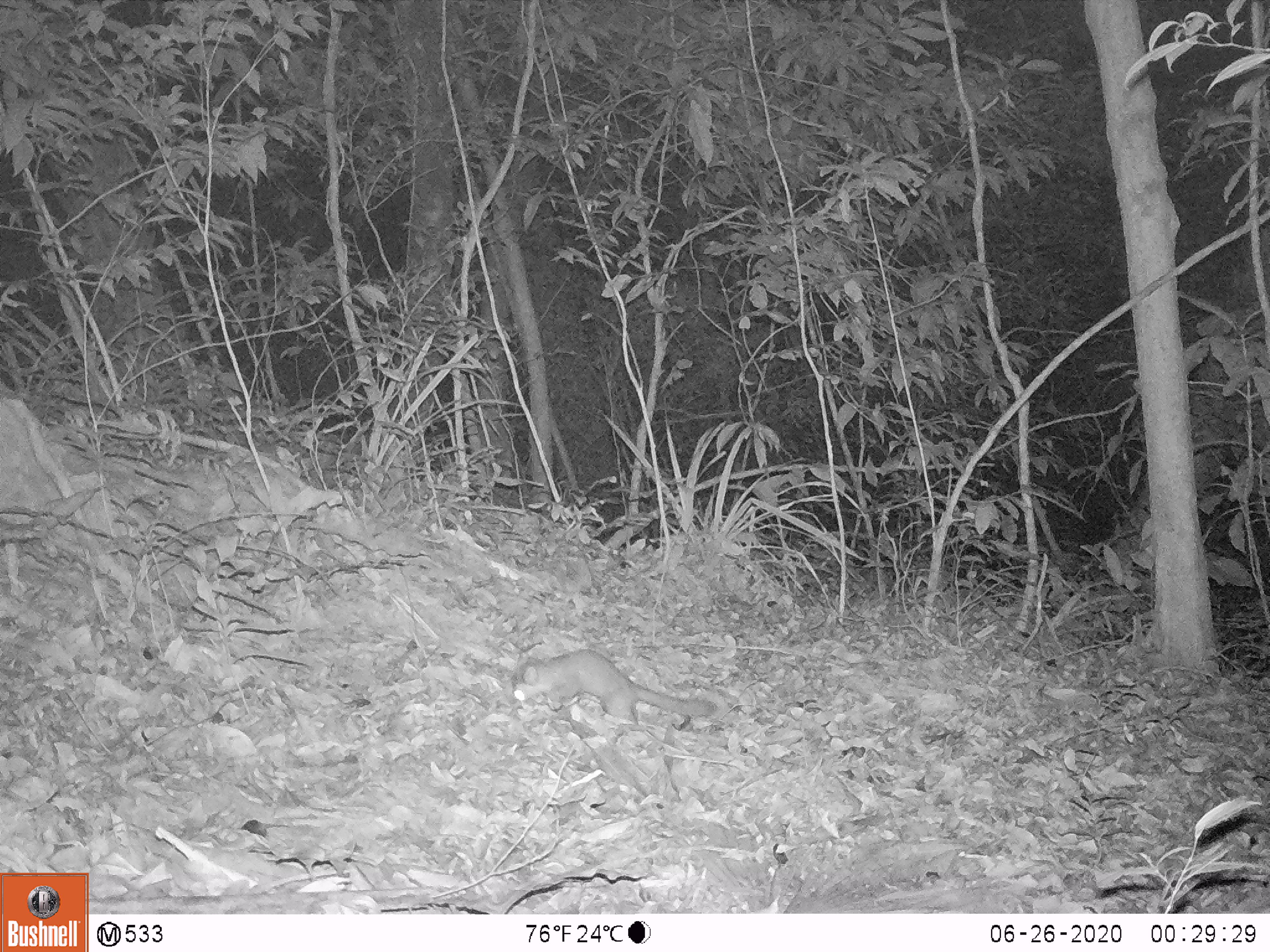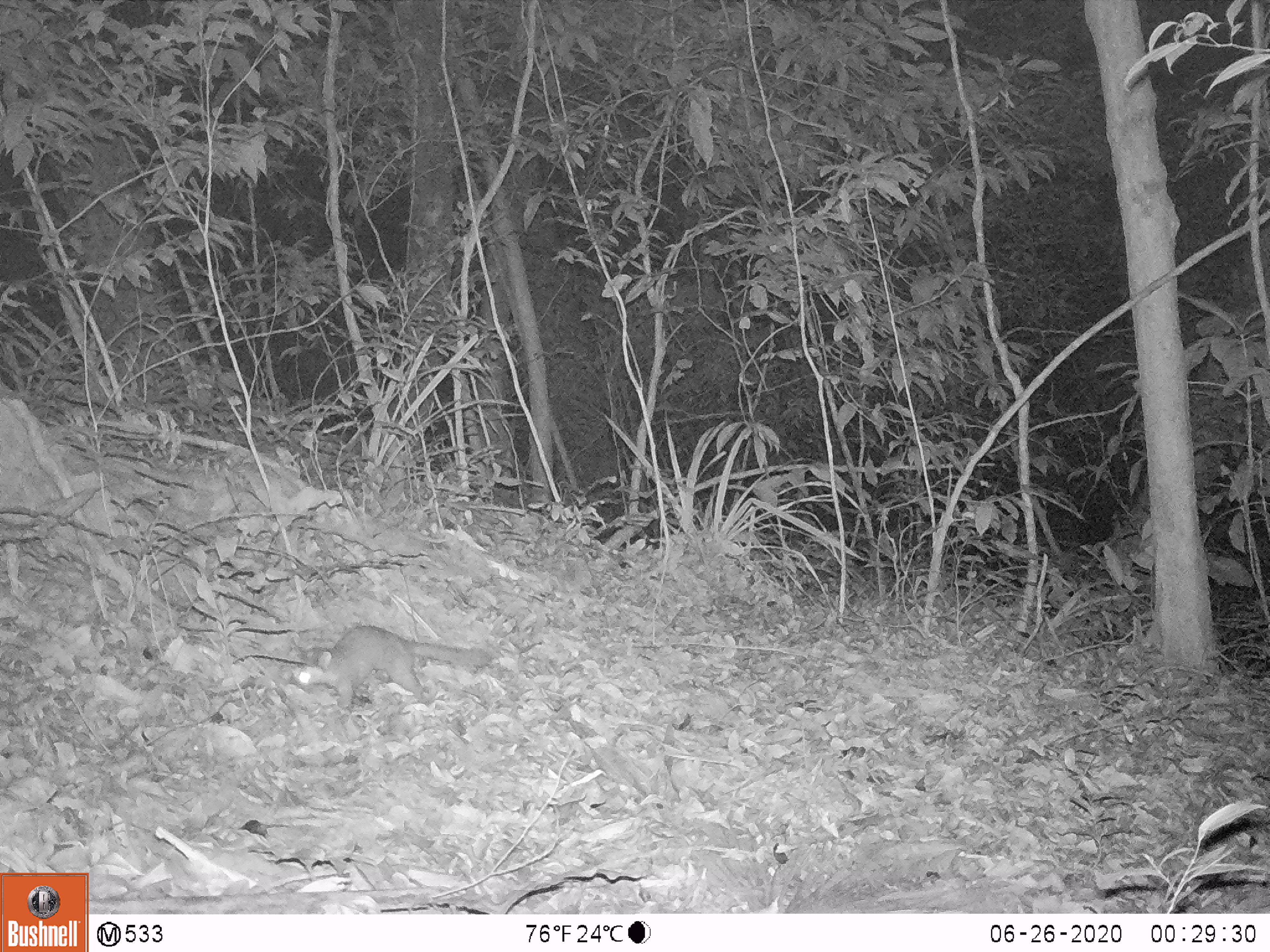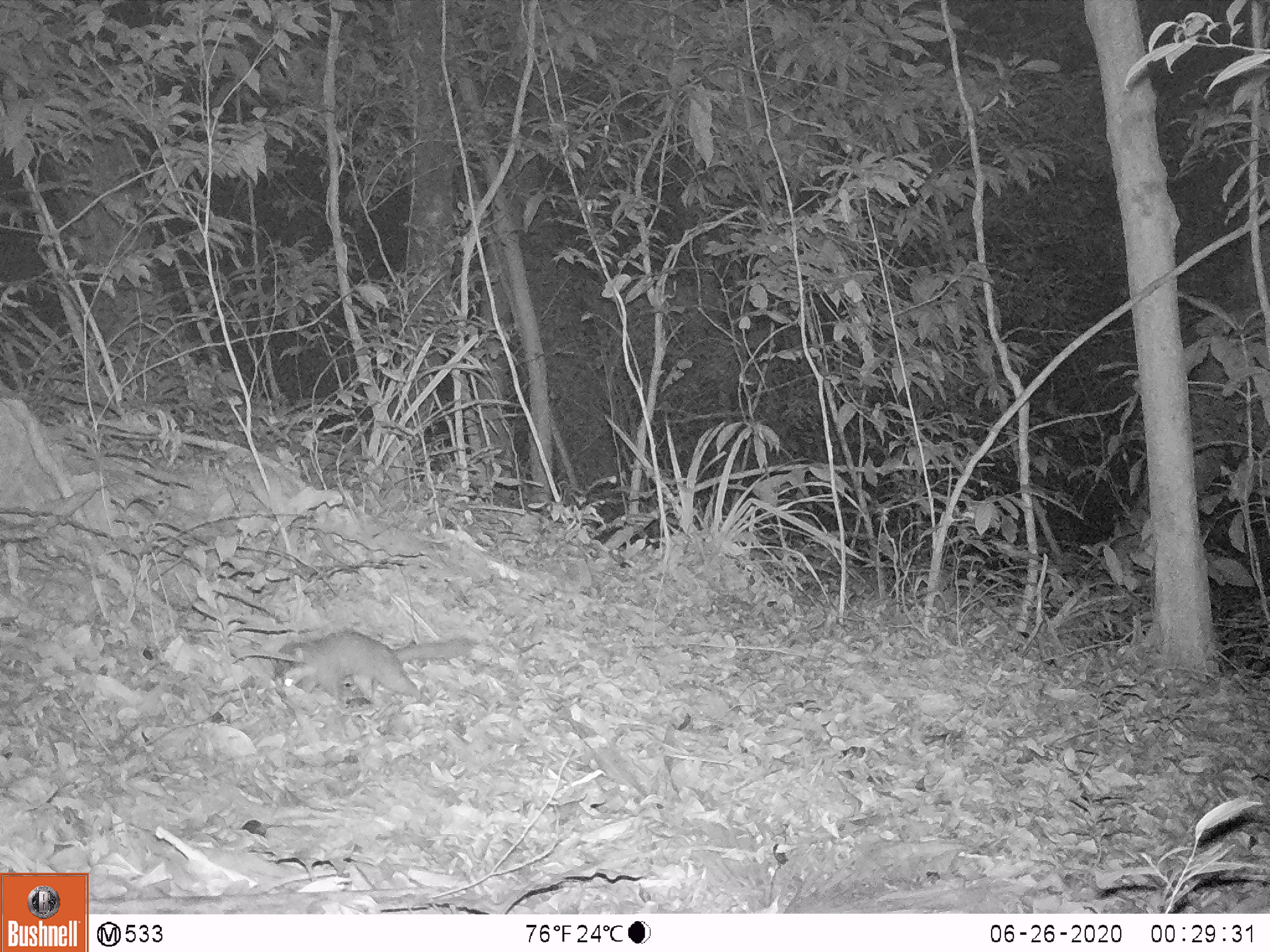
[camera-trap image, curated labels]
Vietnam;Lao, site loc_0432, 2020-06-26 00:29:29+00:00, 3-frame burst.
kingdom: Animalia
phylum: Chordata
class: Mammalia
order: Carnivora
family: Mustelidae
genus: Melogale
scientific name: Melogale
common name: ferret badger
Ferret badger (Melogale). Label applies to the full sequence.